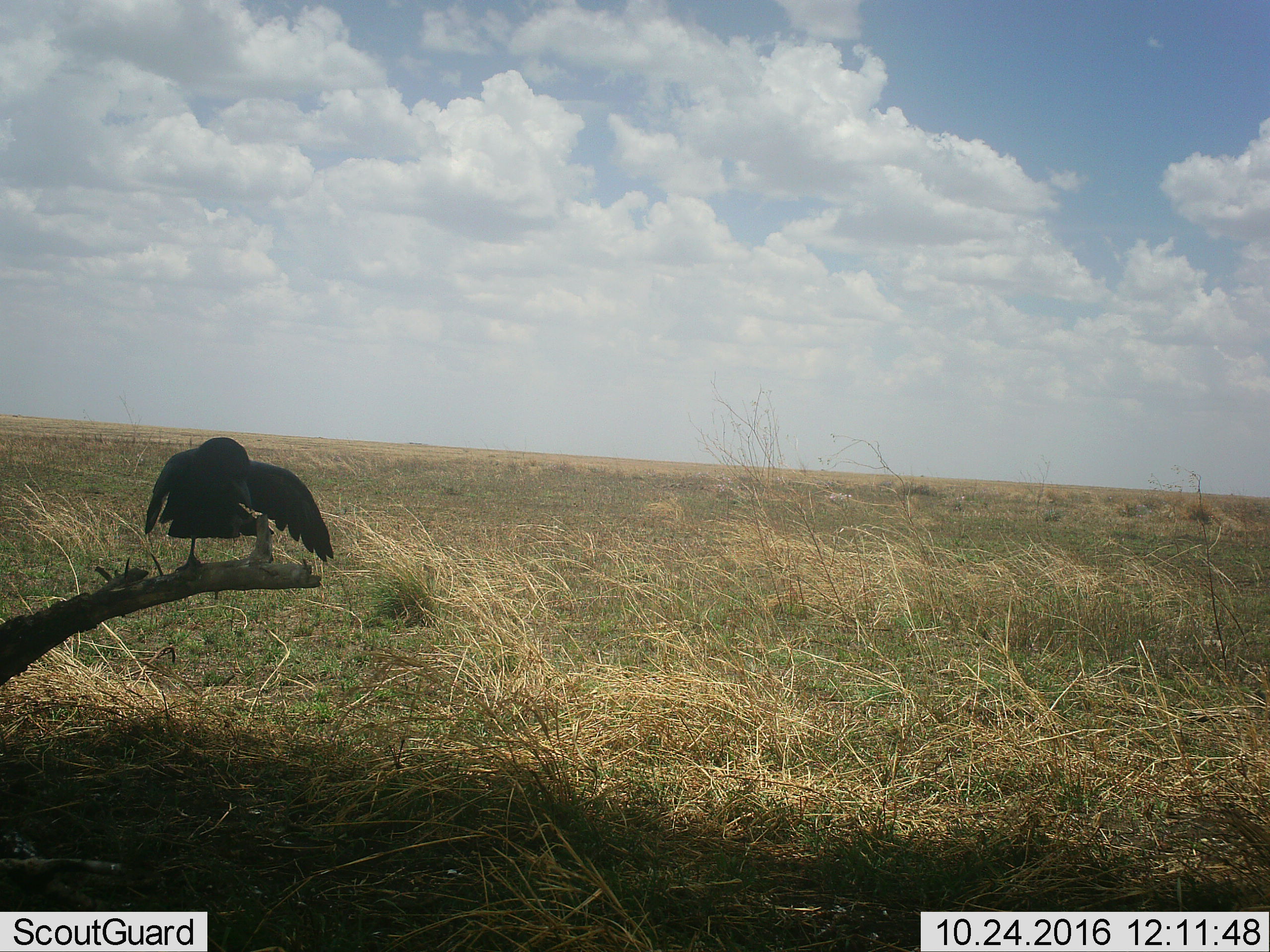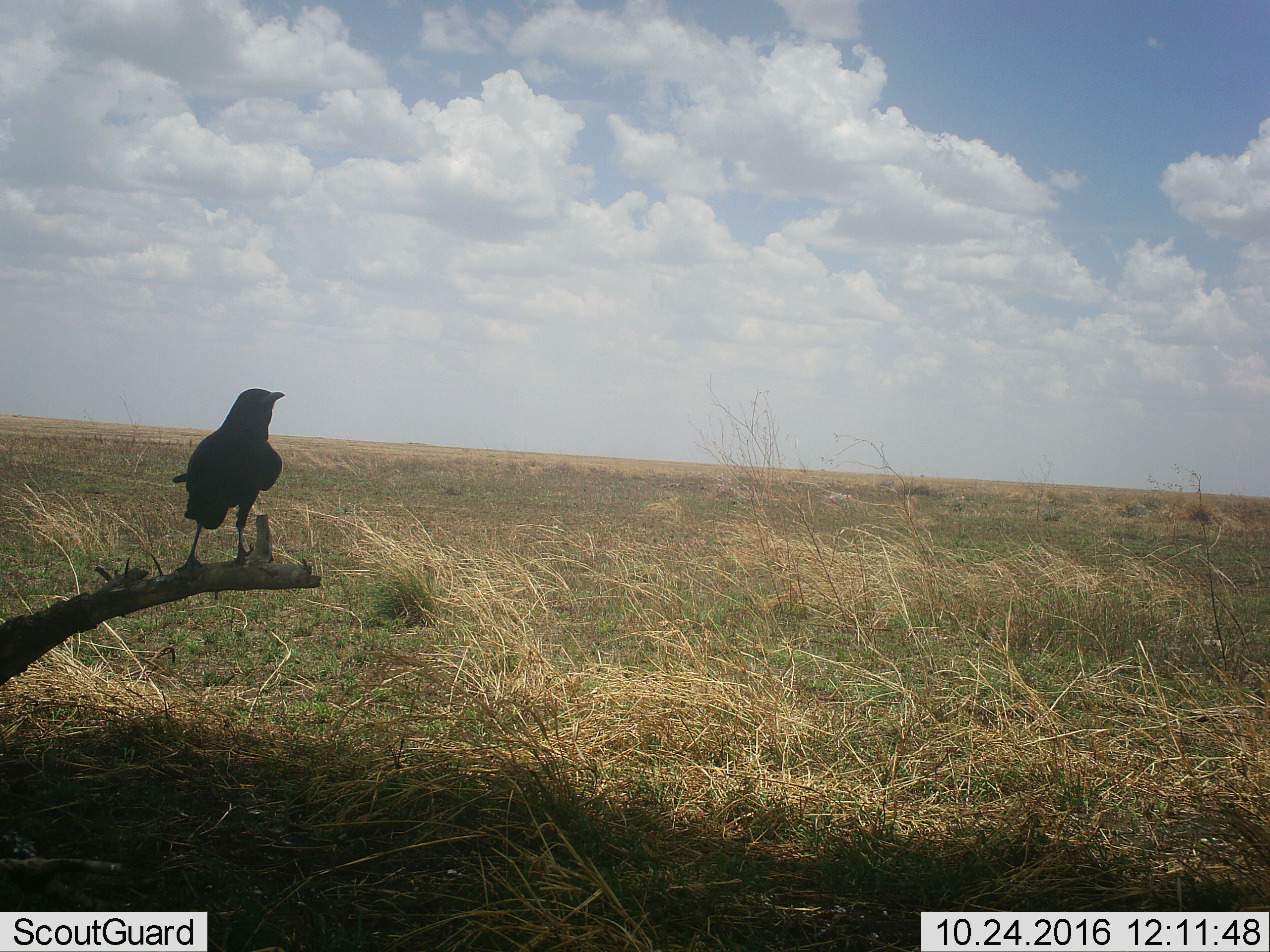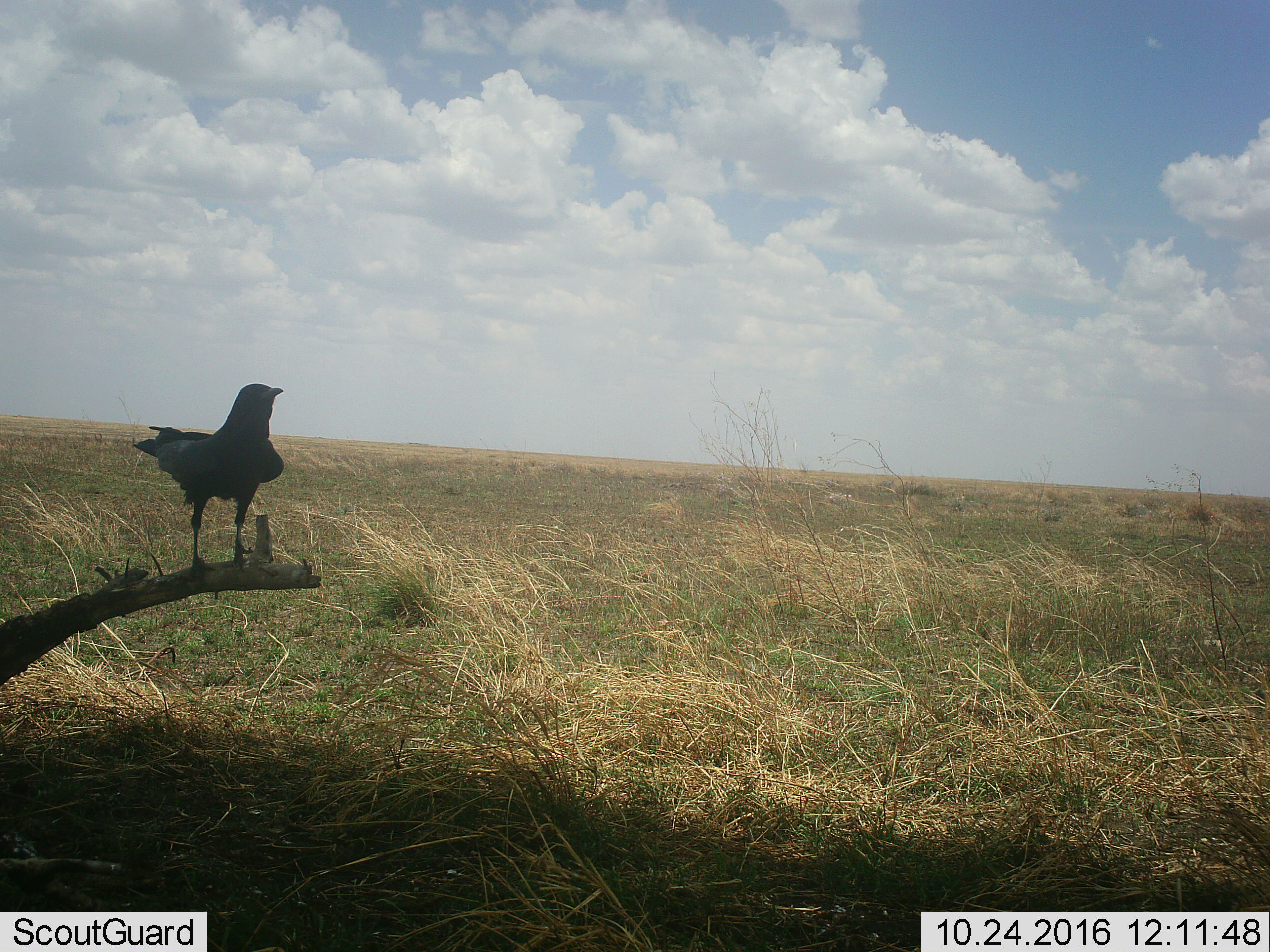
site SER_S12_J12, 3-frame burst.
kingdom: Animalia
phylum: Chordata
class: Aves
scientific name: Aves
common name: bird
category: birdother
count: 1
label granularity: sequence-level